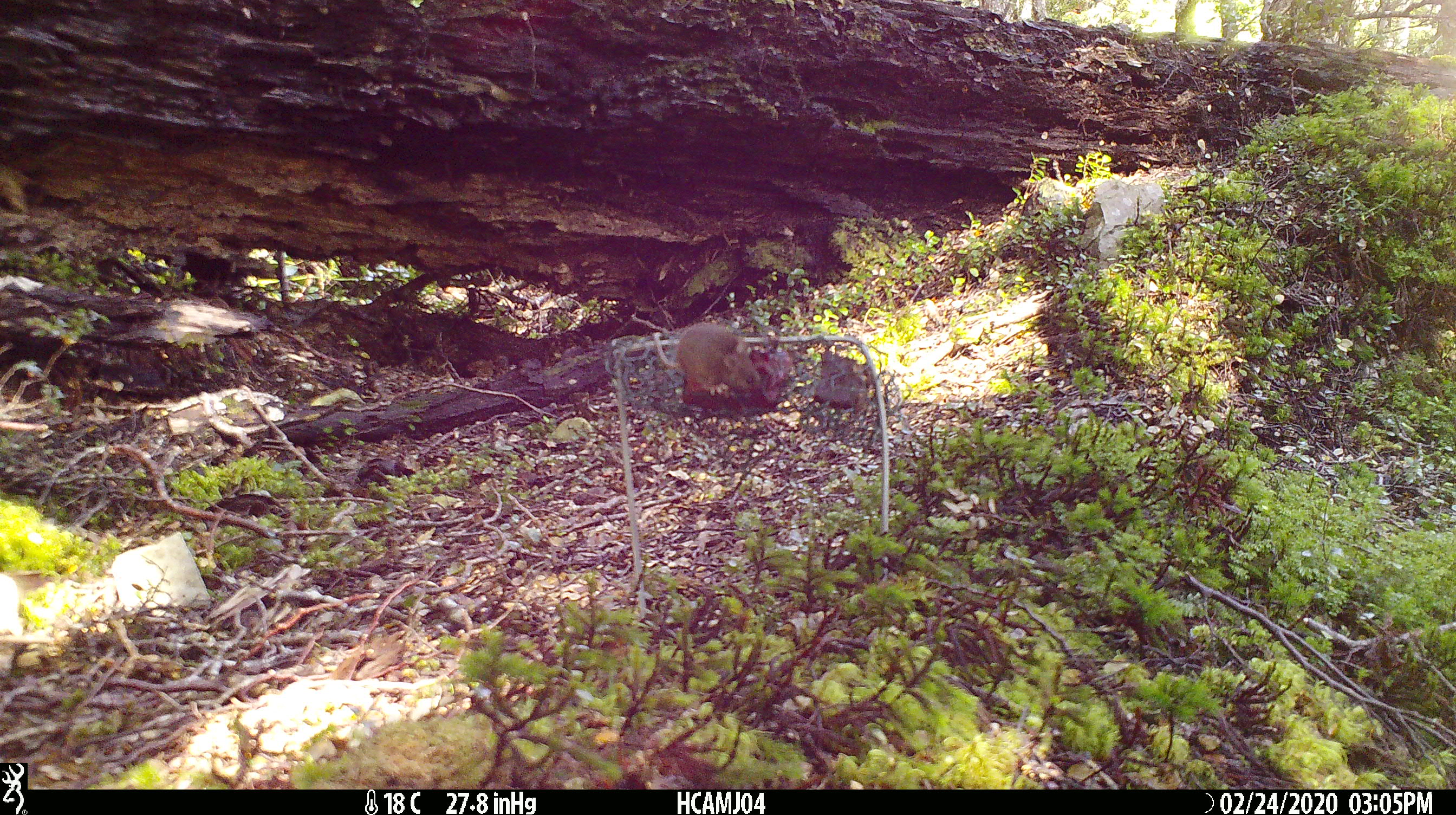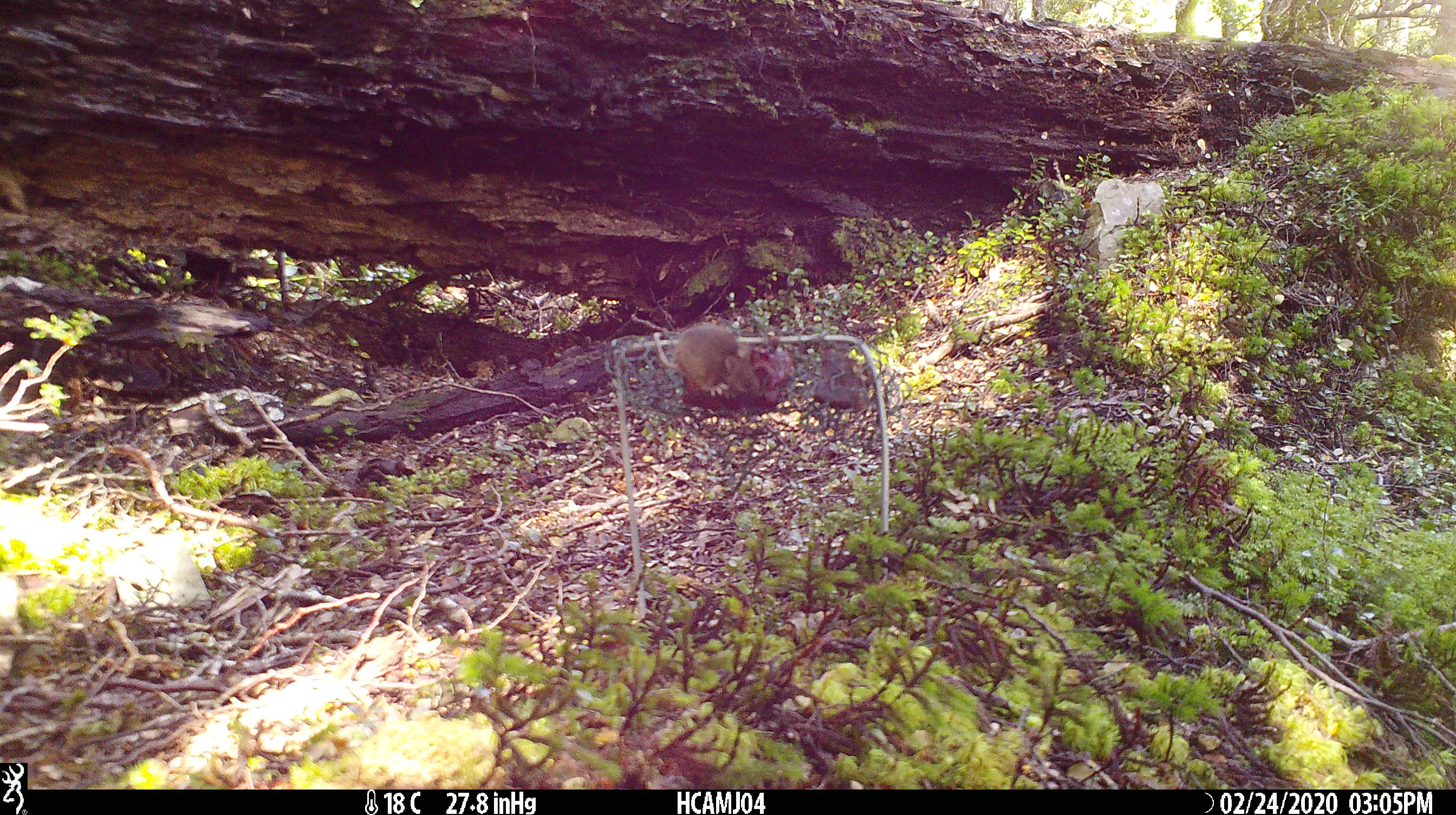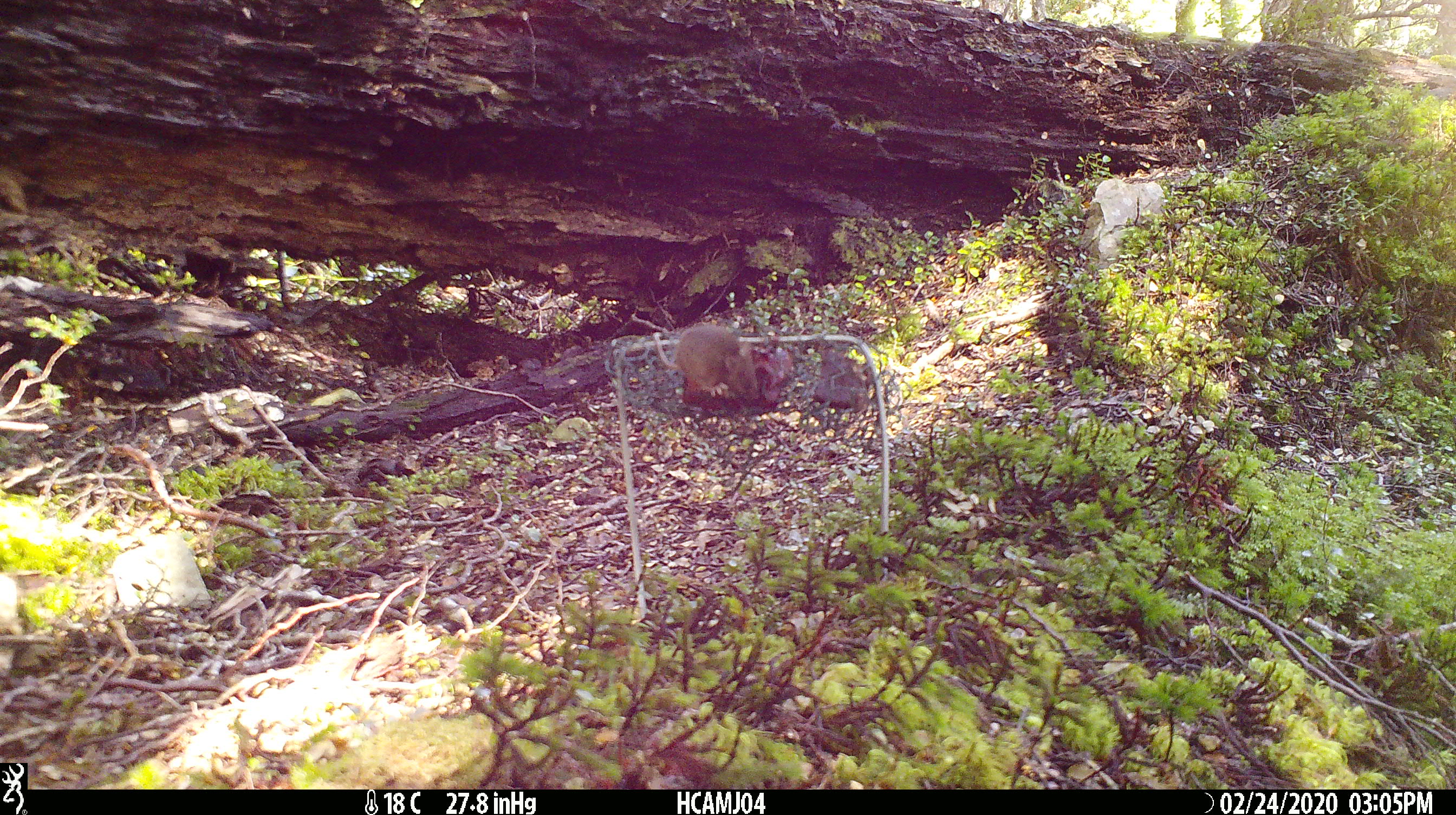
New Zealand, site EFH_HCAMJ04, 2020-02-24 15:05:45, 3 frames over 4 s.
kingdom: Animalia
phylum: Chordata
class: Mammalia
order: Rodentia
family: Muridae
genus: Mus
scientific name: Mus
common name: mouse